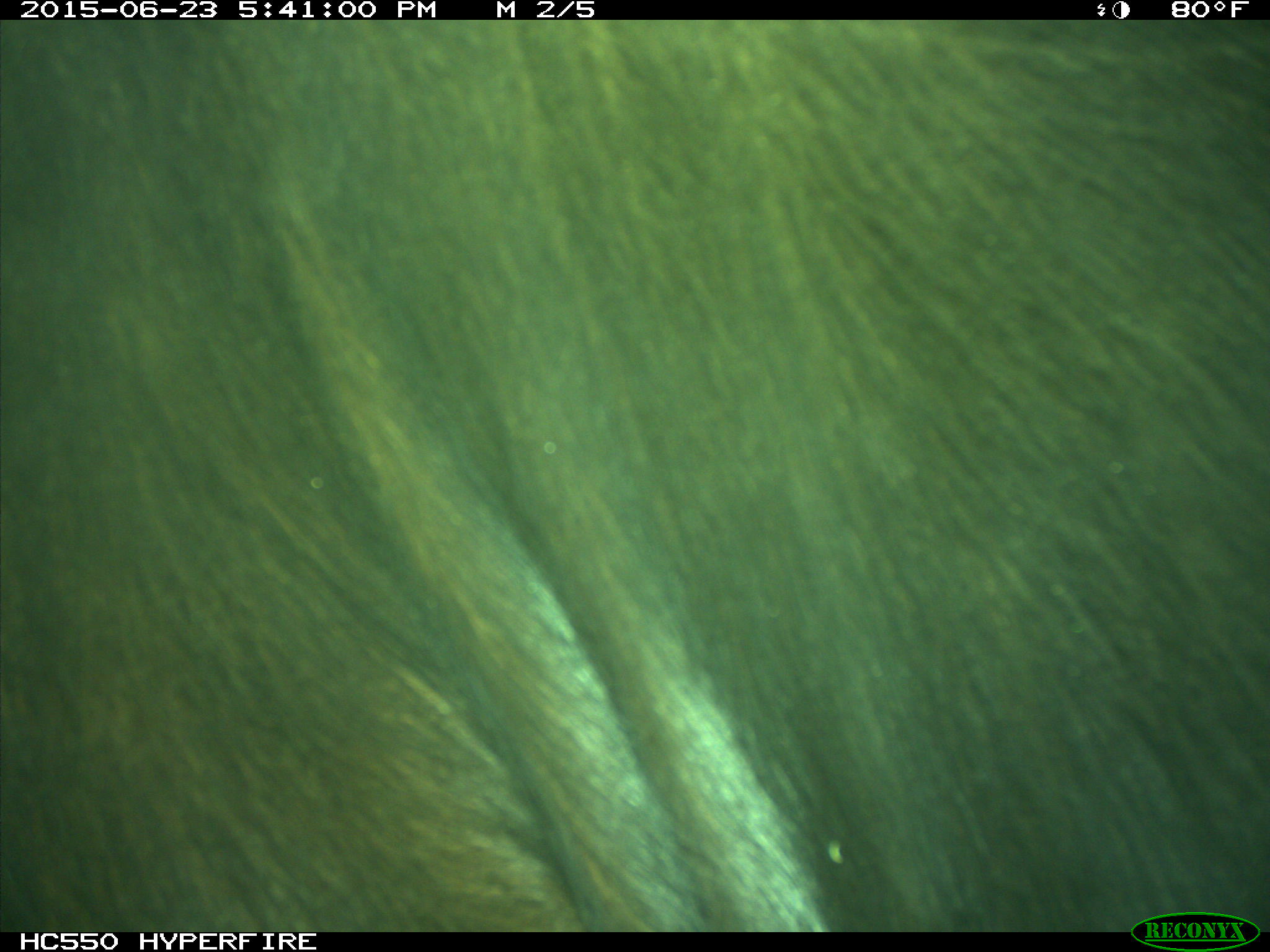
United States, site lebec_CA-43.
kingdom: Animalia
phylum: Chordata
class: Mammalia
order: Artiodactyla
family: Bovidae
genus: Bos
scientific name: Bos taurus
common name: domestic cow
Bos taurus (domestic cow).